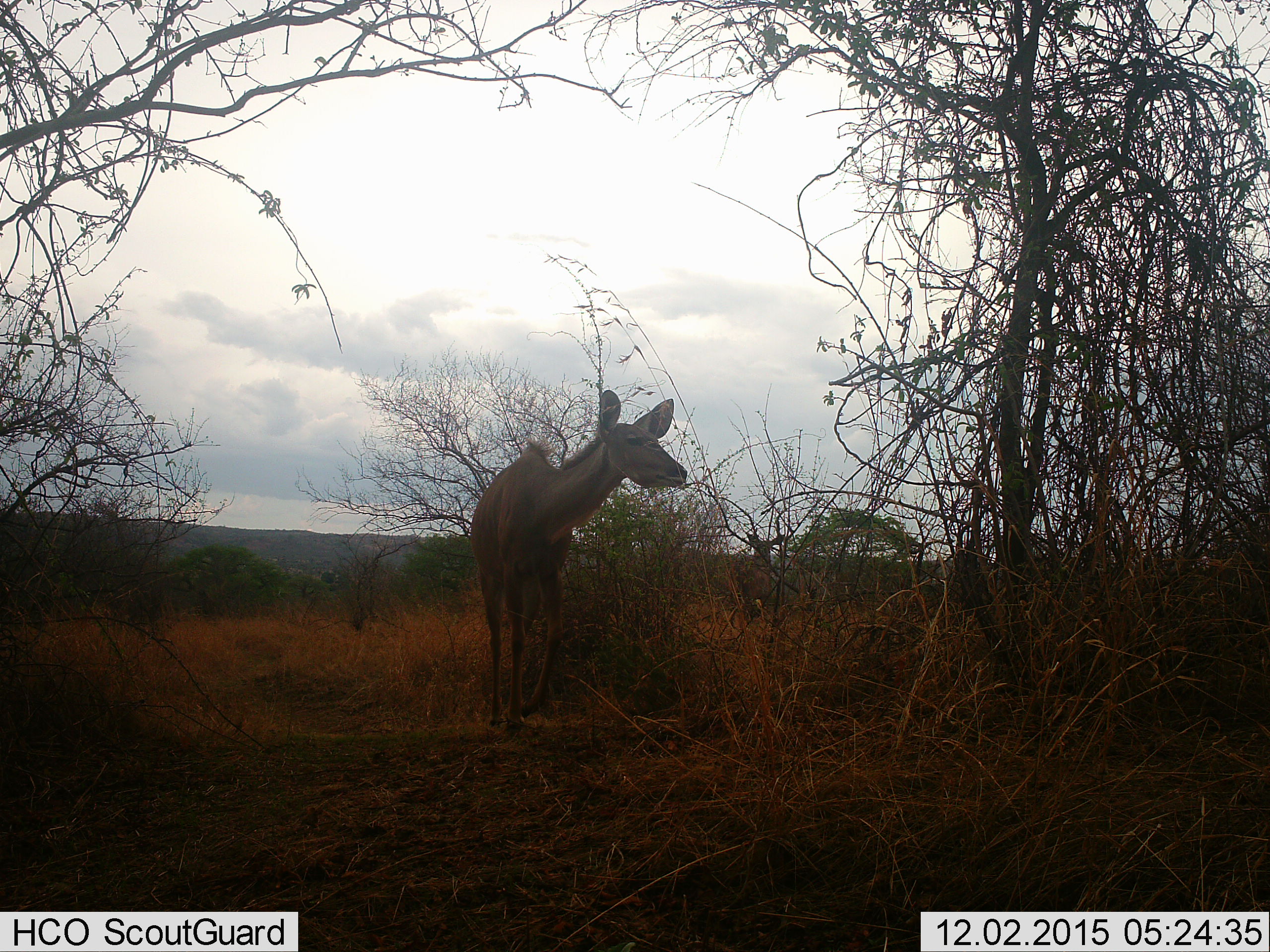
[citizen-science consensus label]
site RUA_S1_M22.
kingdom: Animalia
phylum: Chordata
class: Mammalia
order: Artiodactyla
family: Bovidae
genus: Tragelaphus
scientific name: Tragelaphus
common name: kudu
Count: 1.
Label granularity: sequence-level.